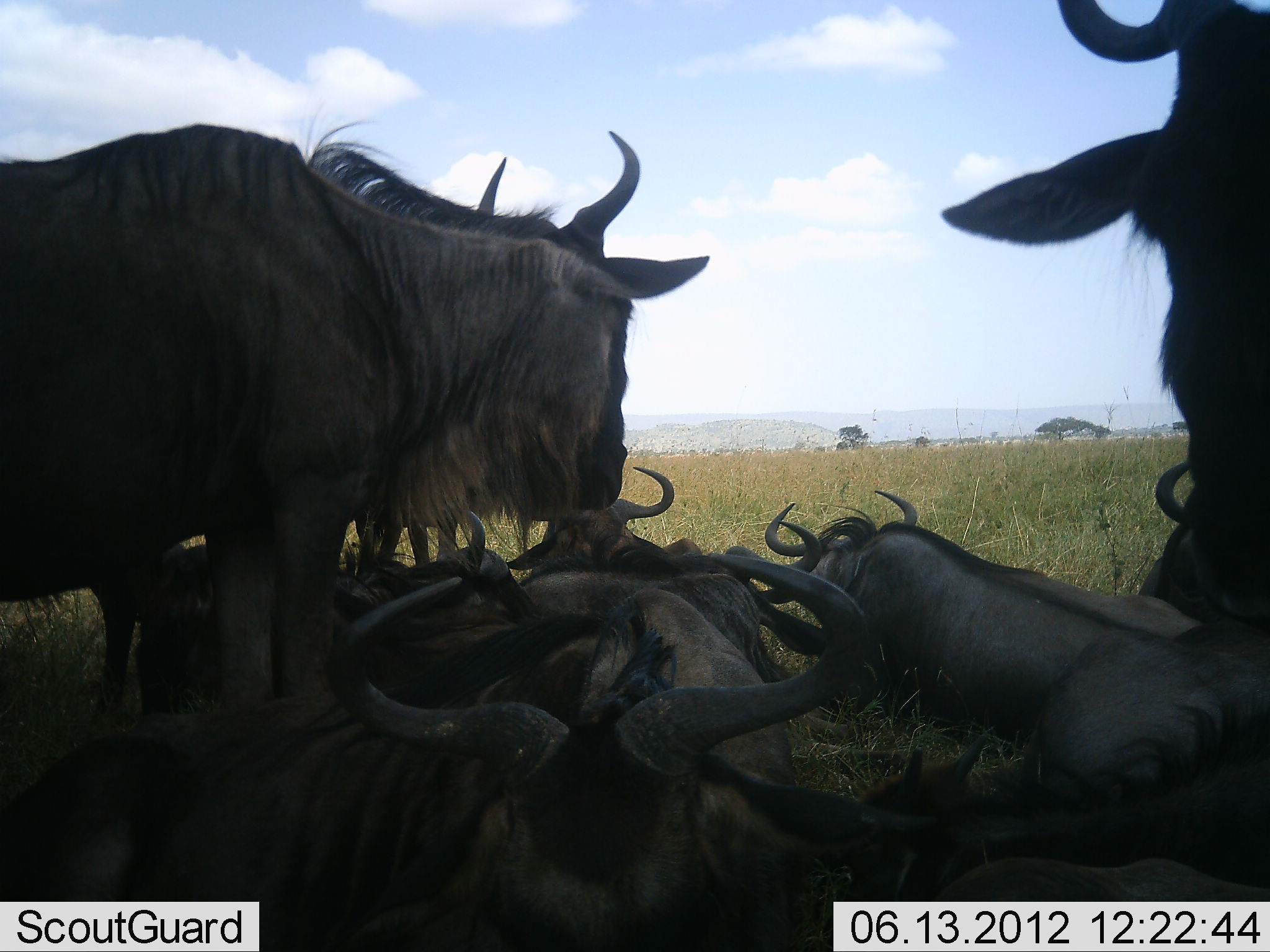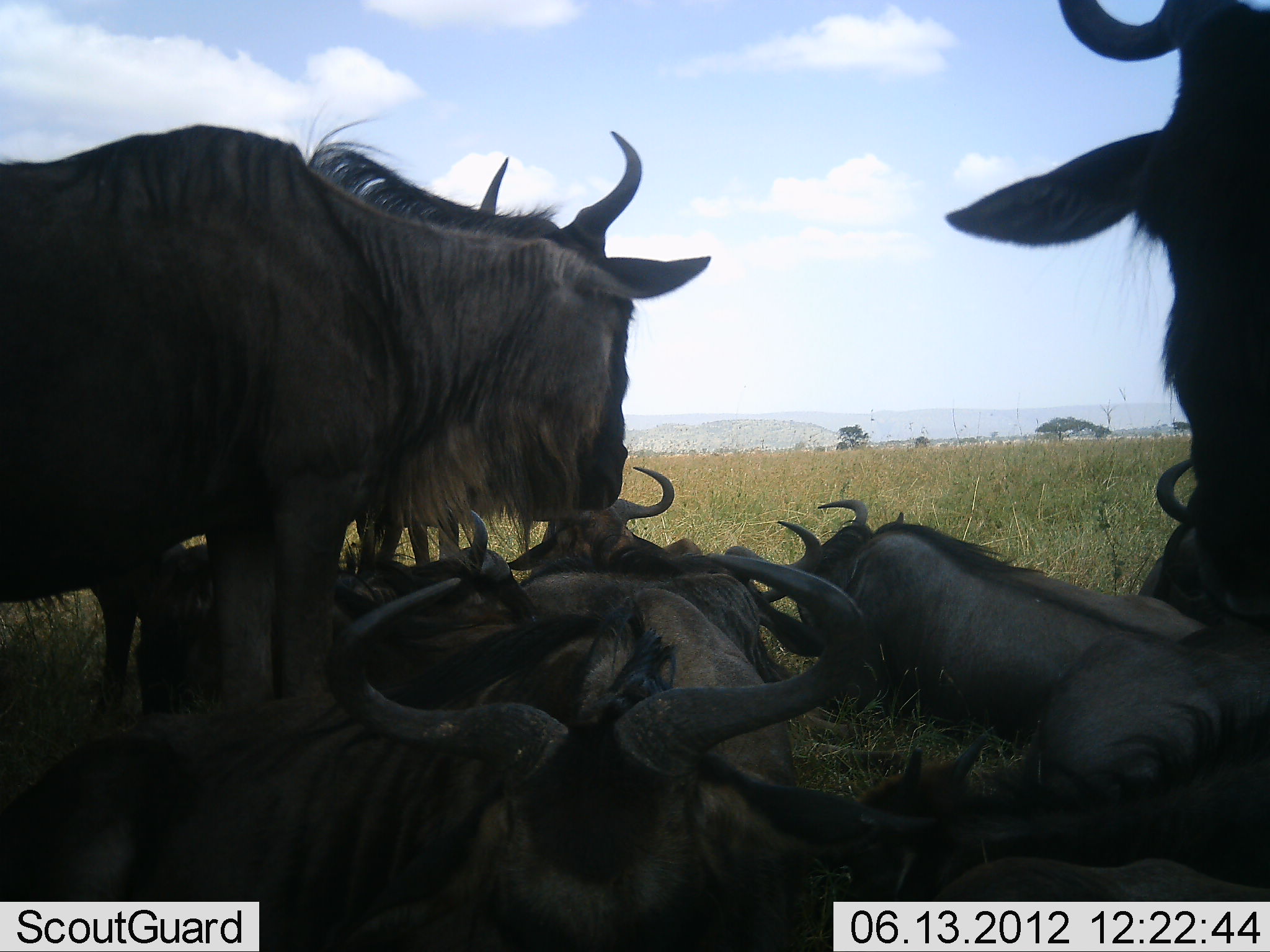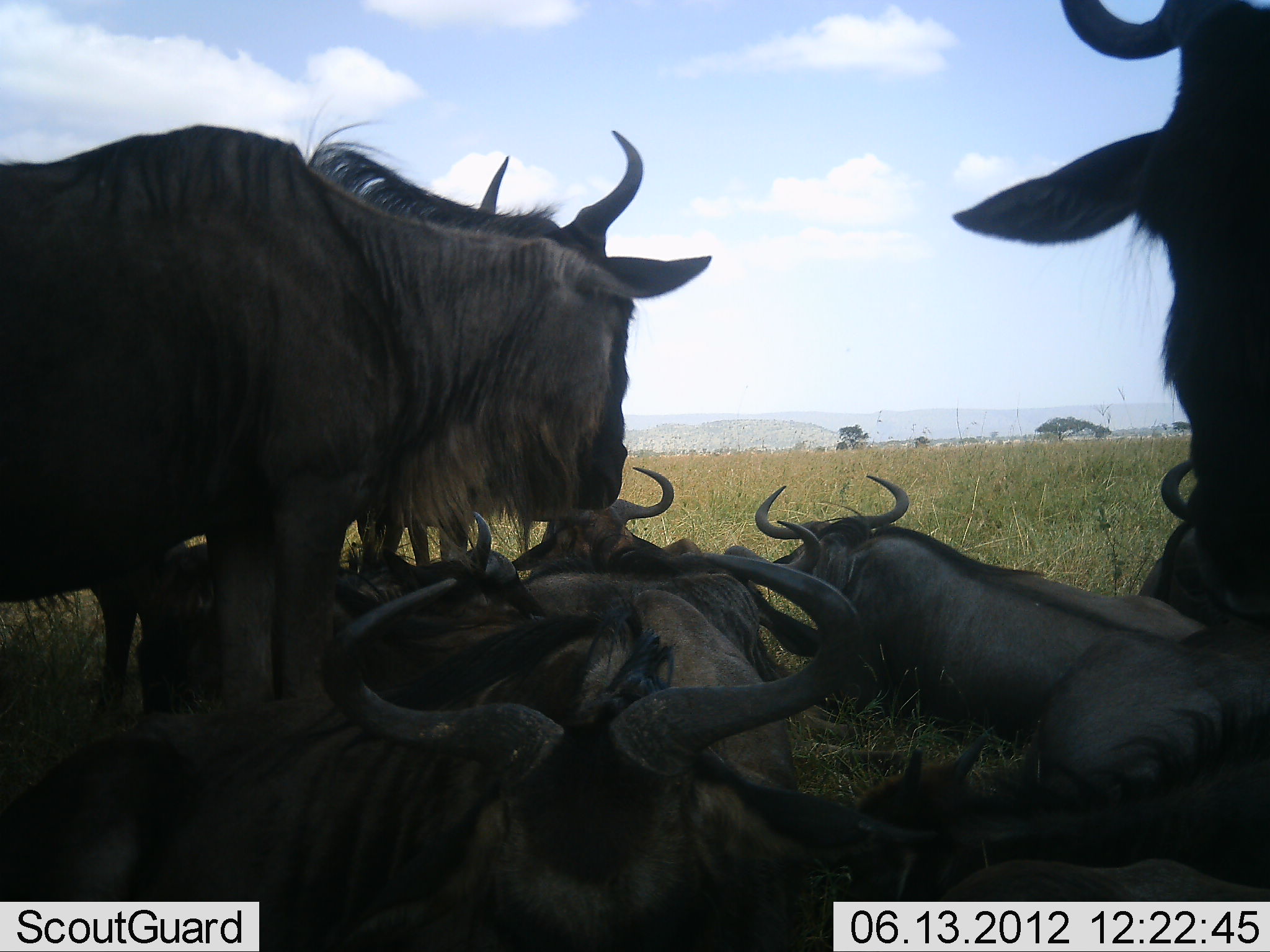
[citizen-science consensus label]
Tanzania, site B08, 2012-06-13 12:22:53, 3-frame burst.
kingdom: Animalia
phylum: Chordata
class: Mammalia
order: Artiodactyla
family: Bovidae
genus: Connochaetes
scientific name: Connochaetes taurinus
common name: blue wildebeest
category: wildebeest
Wildebeest (blue wildebeest) (Connochaetes taurinus), count 8. Behavior (volunteer vote fractions): standing 70%, resting 100%, moving 0%, interacting 0%. Young present (vote fraction): 0%. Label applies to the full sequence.